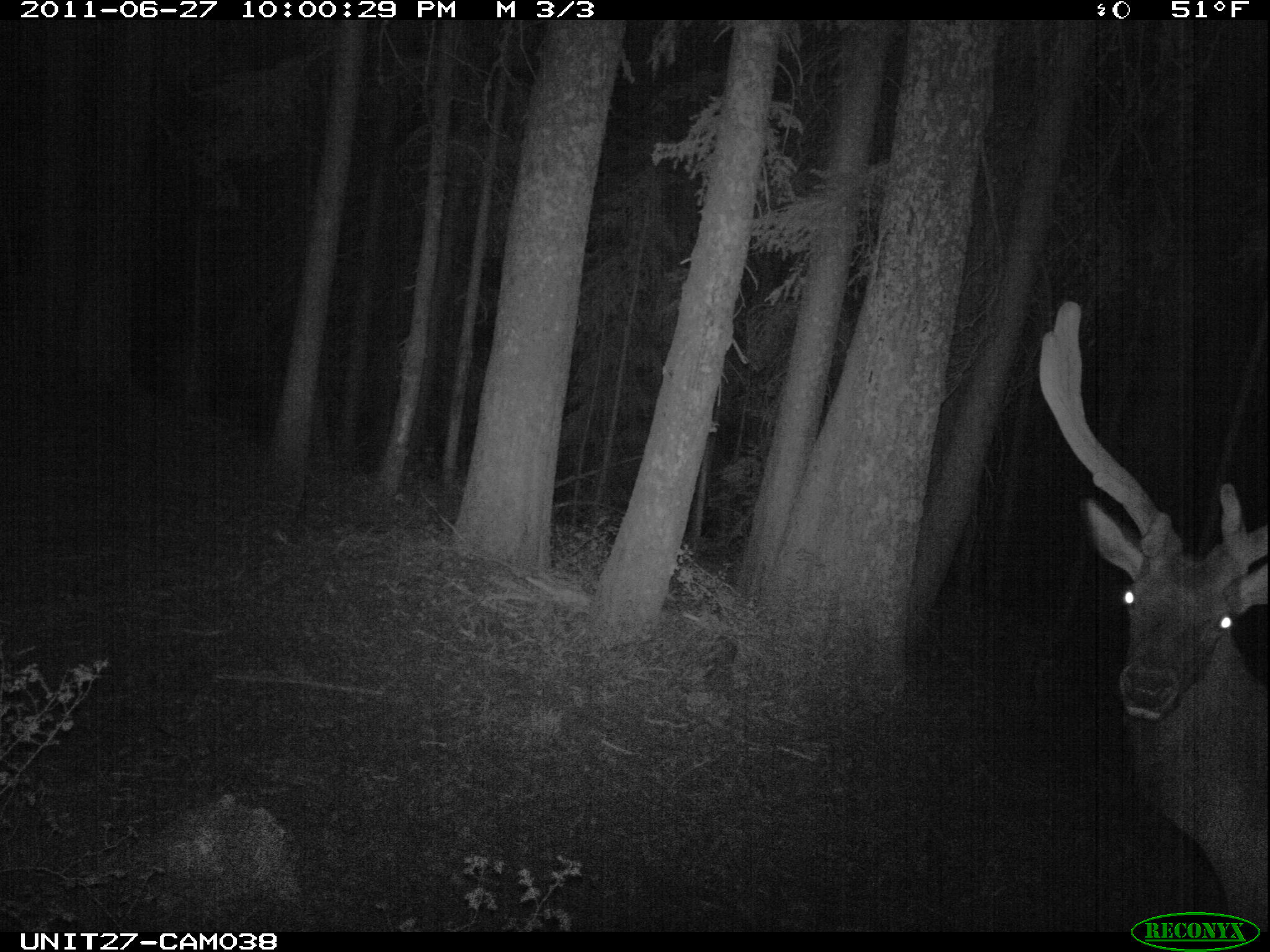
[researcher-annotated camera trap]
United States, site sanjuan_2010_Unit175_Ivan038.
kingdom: Animalia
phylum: Chordata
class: Mammalia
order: Artiodactyla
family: Cervidae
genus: Cervus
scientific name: Cervus elaphus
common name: red deer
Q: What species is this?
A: Cervus elaphus (red deer).